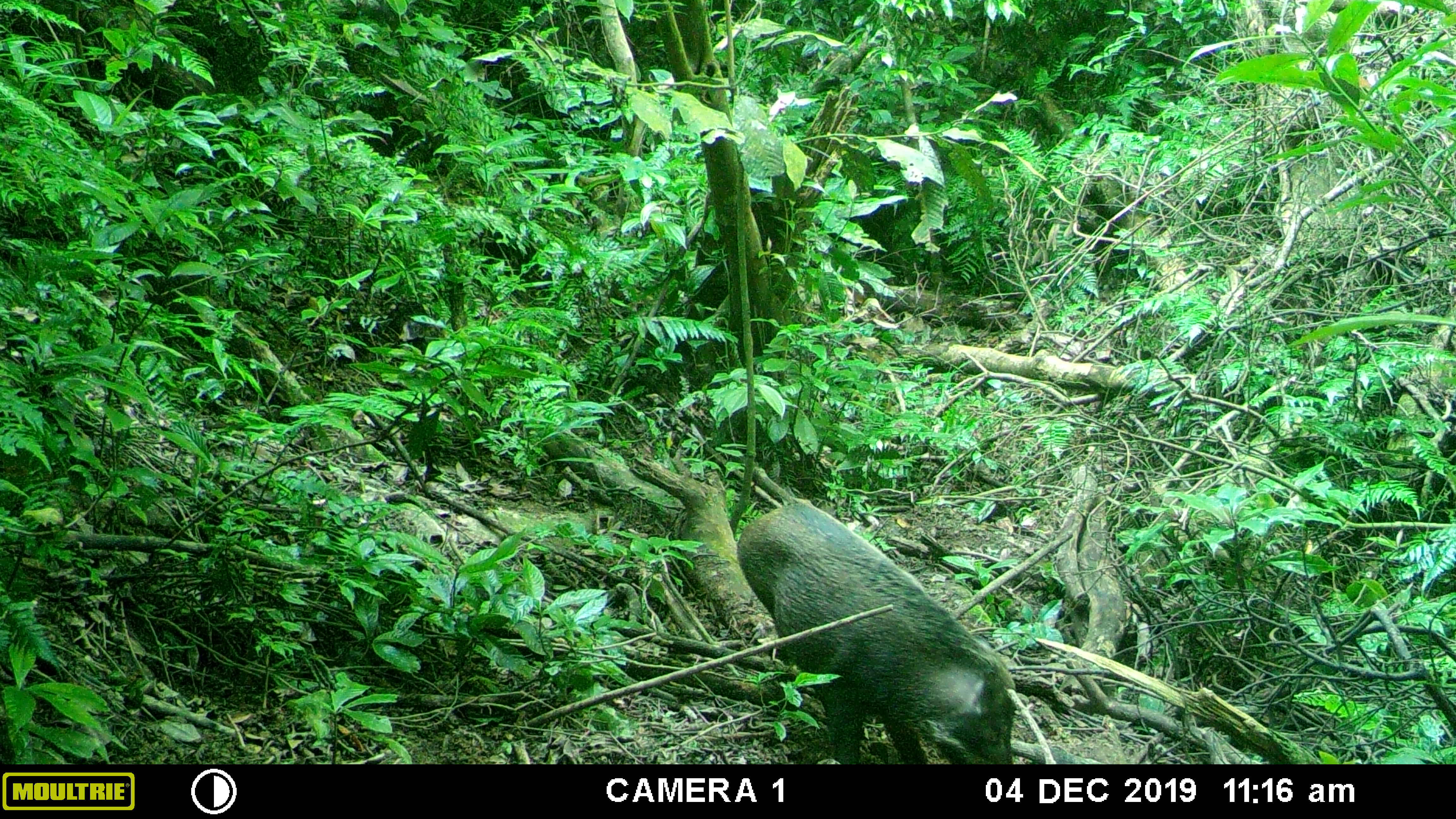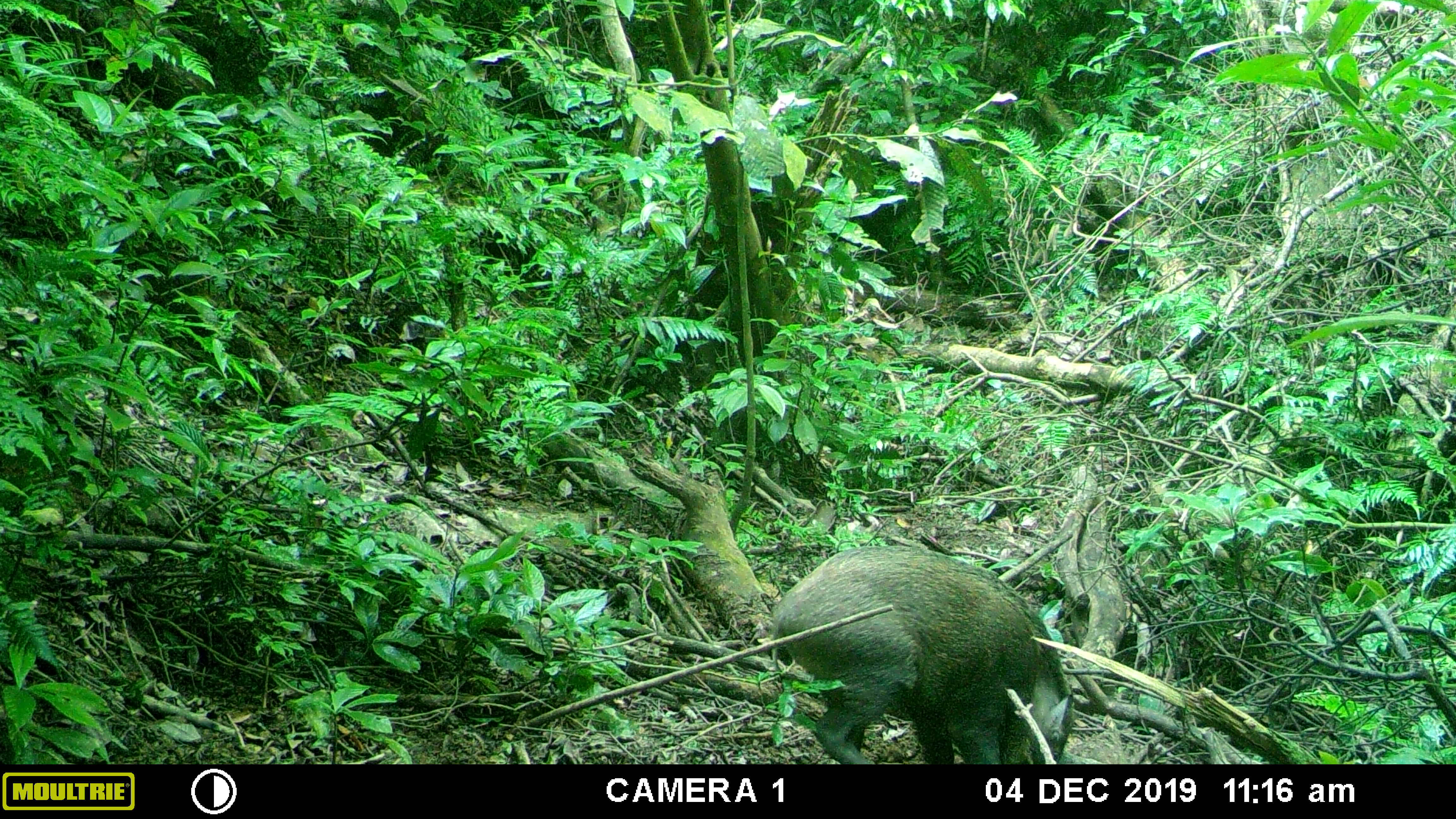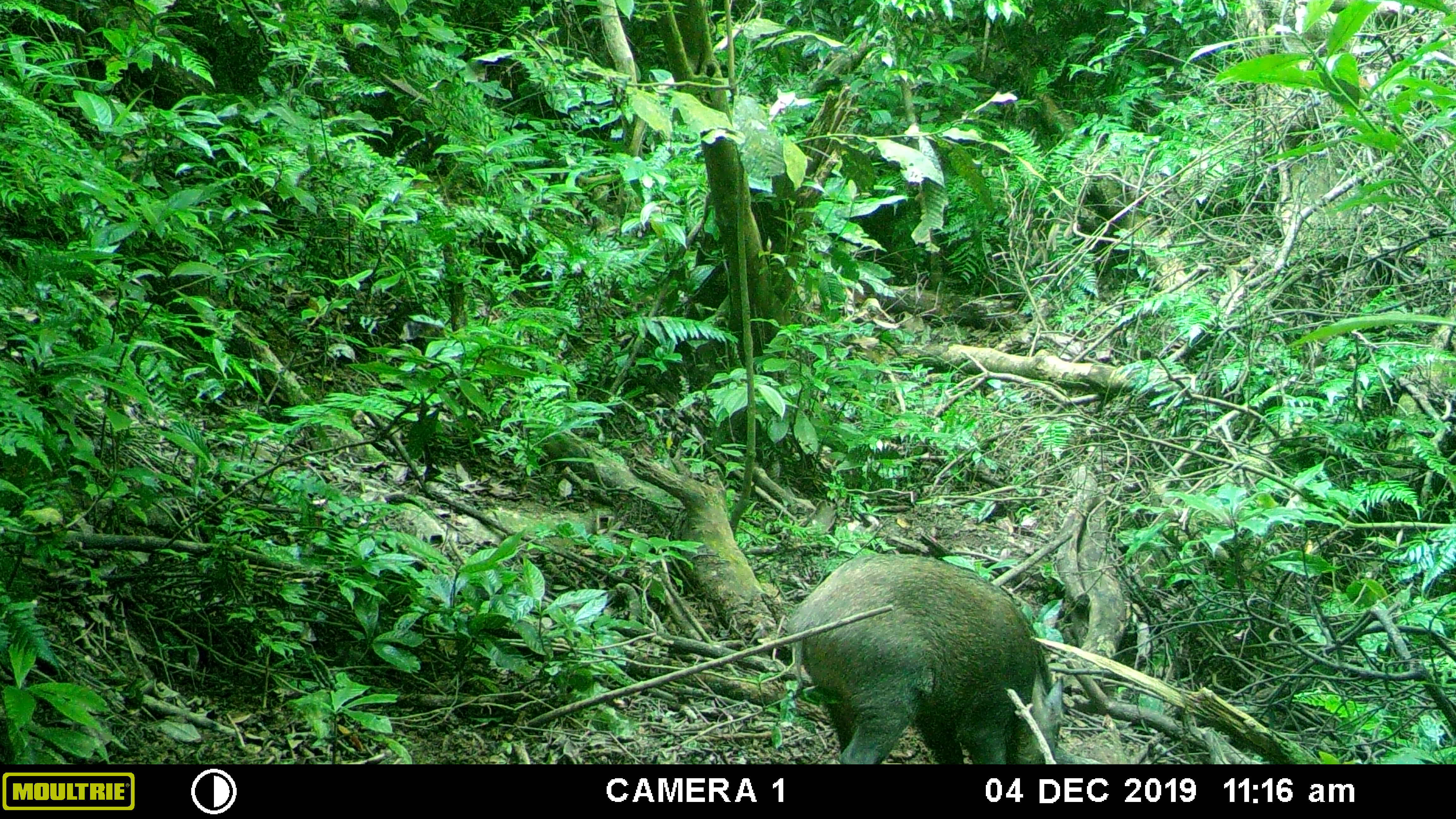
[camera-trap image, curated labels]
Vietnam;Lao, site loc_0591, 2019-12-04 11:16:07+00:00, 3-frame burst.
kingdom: Animalia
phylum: Chordata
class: Mammalia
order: Artiodactyla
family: Suidae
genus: Sus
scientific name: Sus scrofa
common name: eurasian wild pig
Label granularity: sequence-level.